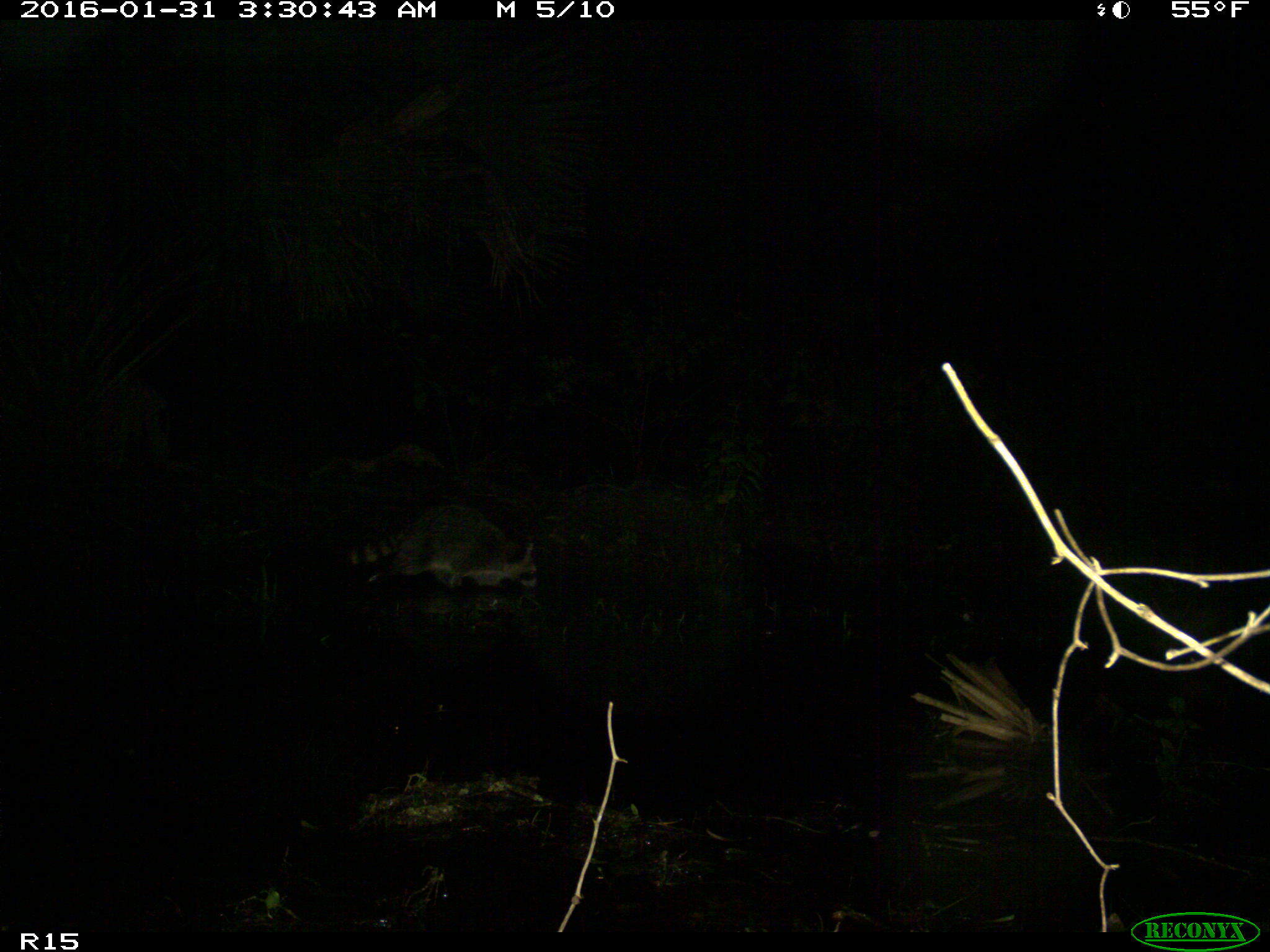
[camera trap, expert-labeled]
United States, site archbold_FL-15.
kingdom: Animalia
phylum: Chordata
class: Mammalia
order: Carnivora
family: Procyonidae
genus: Procyon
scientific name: Procyon lotor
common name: common raccoon